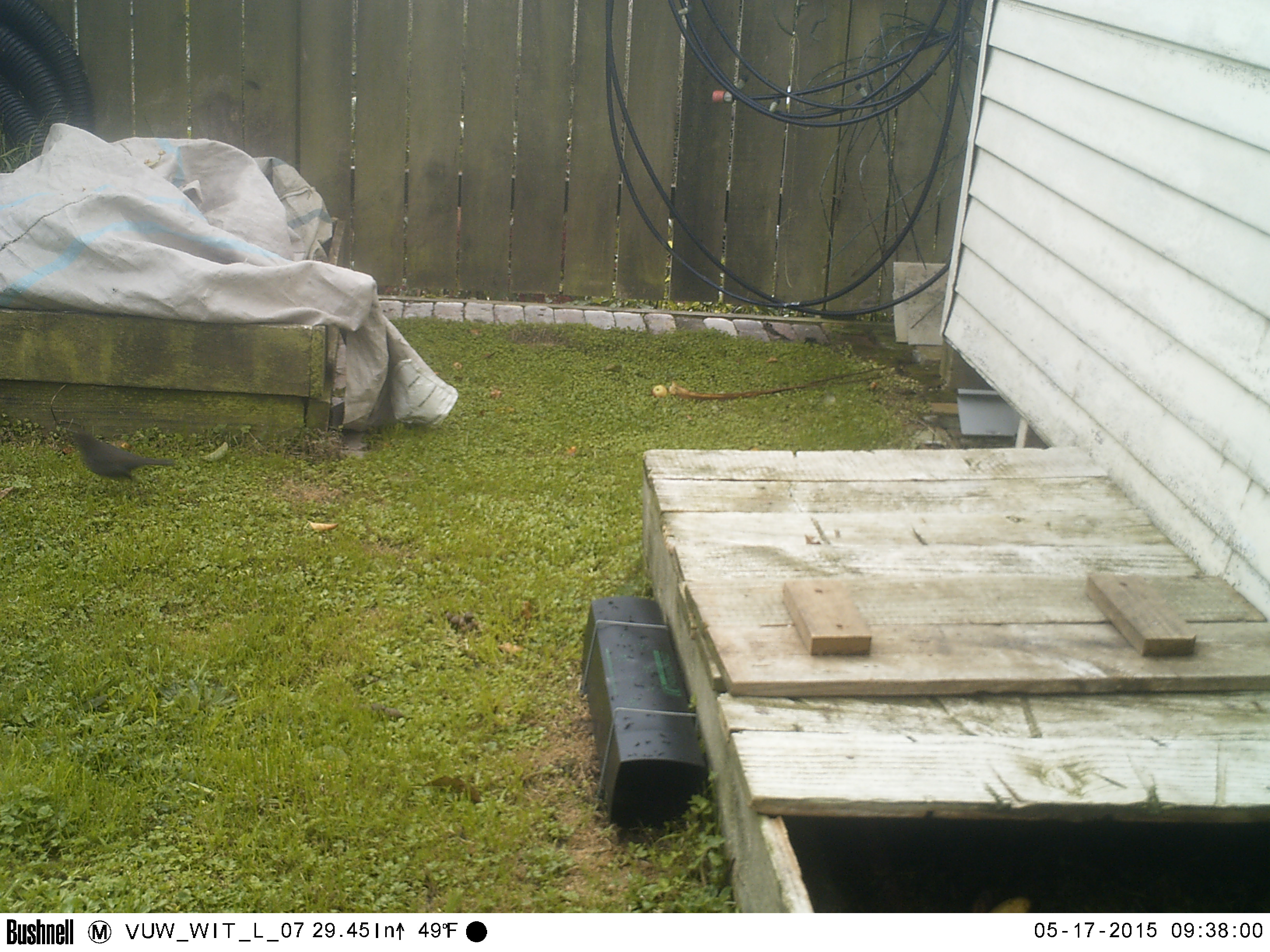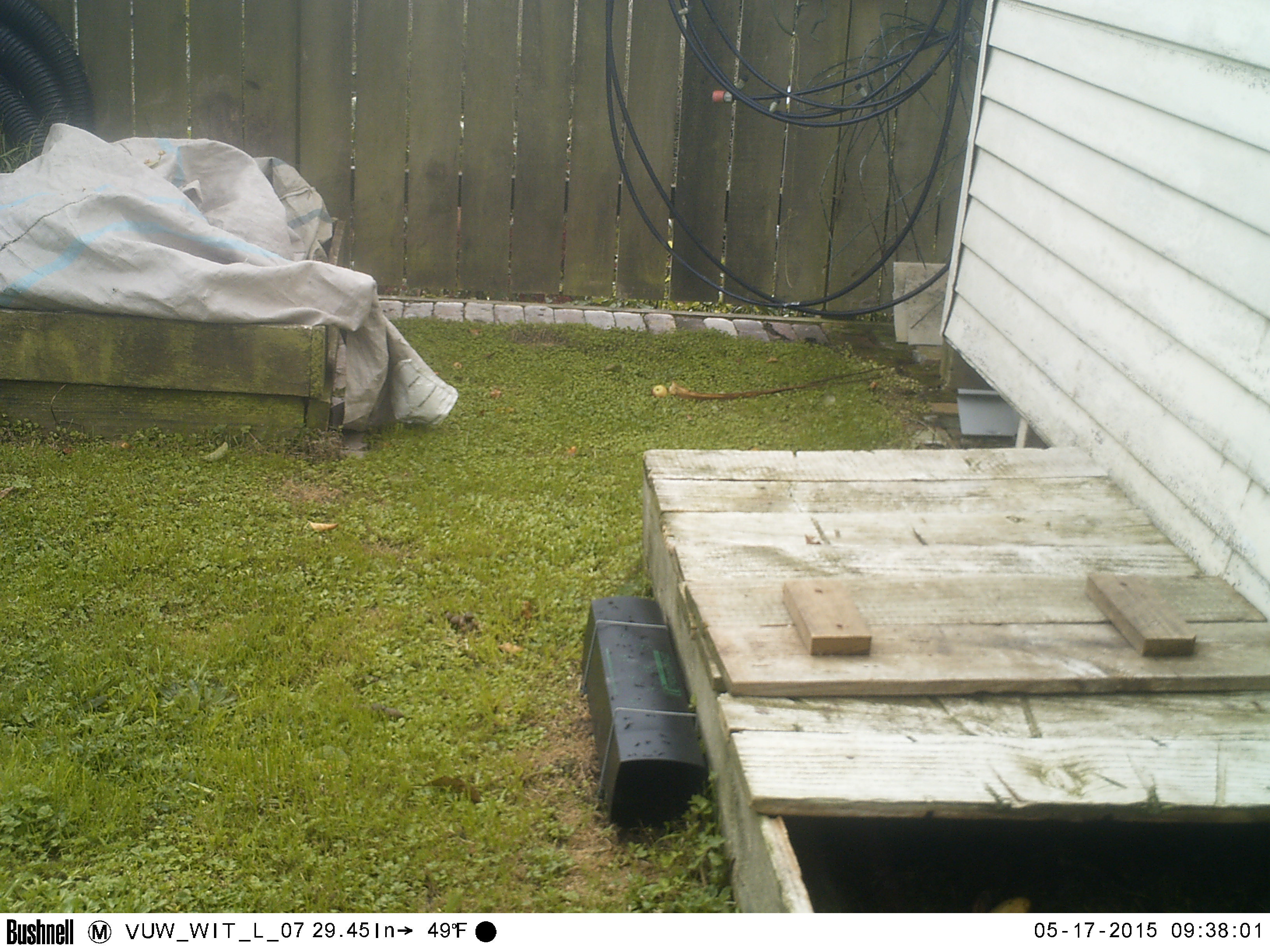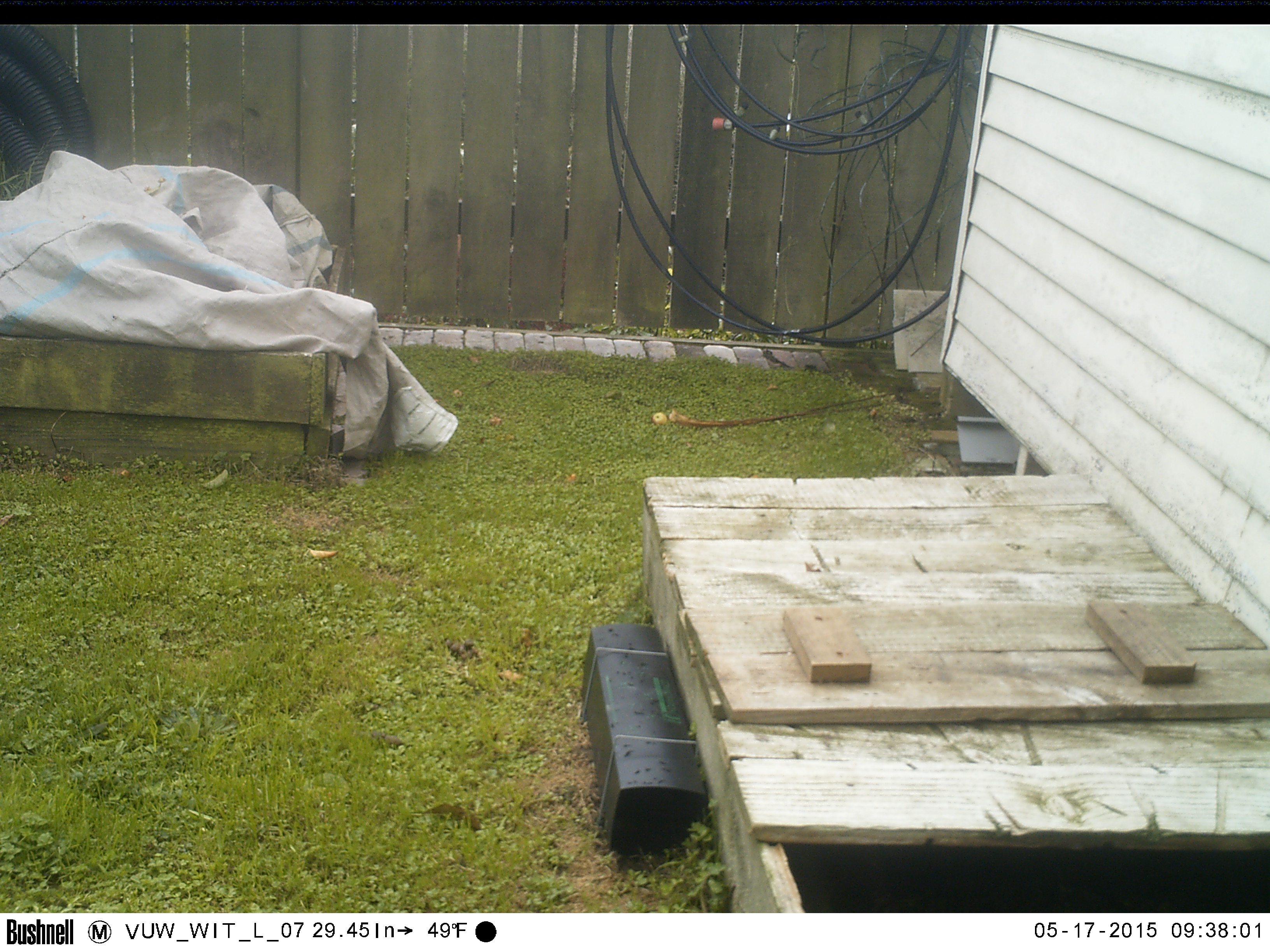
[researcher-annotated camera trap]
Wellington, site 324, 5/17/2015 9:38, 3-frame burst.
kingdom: Animalia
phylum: Chordata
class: Aves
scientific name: Aves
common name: bird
Bird (Aves).